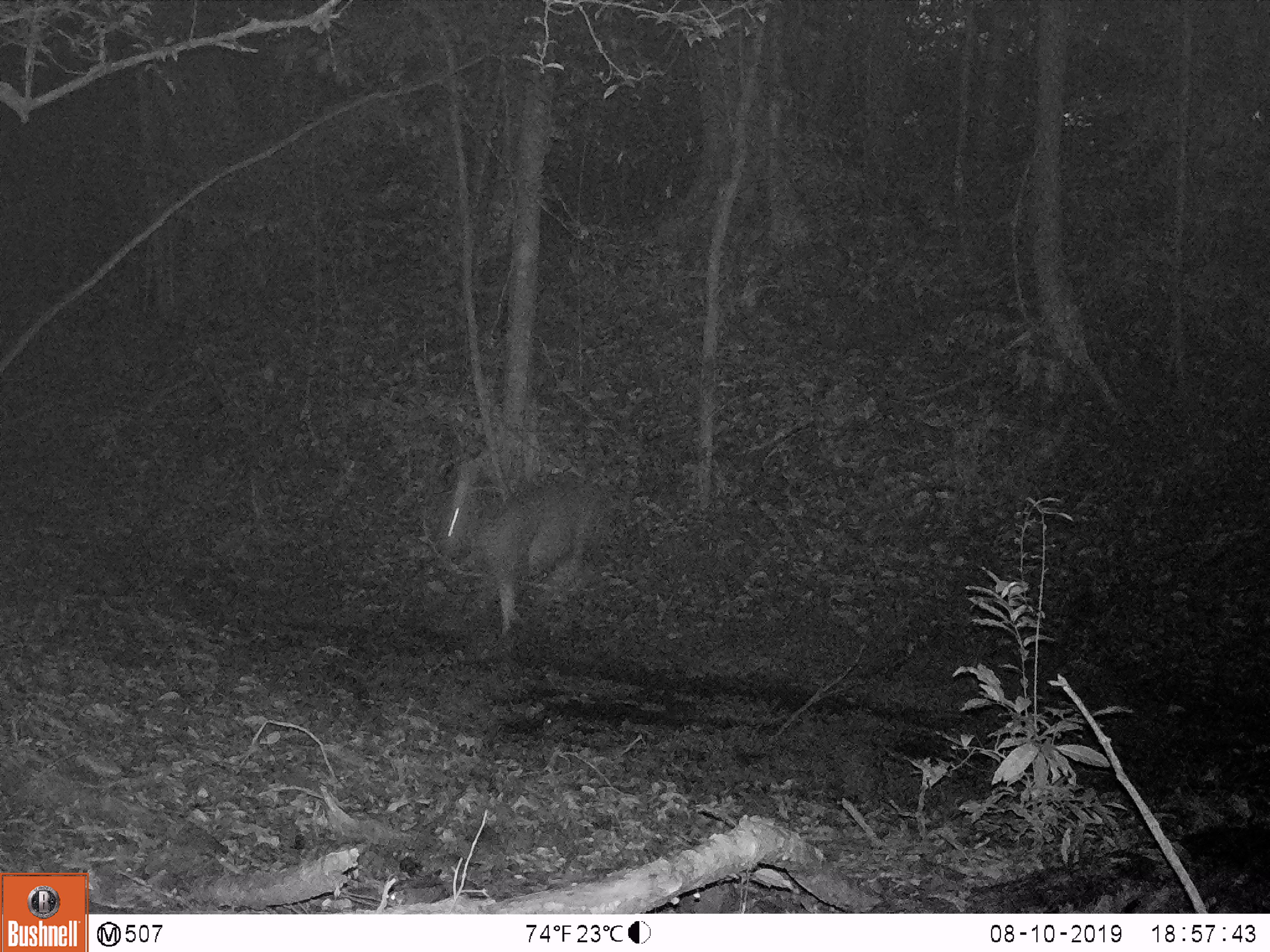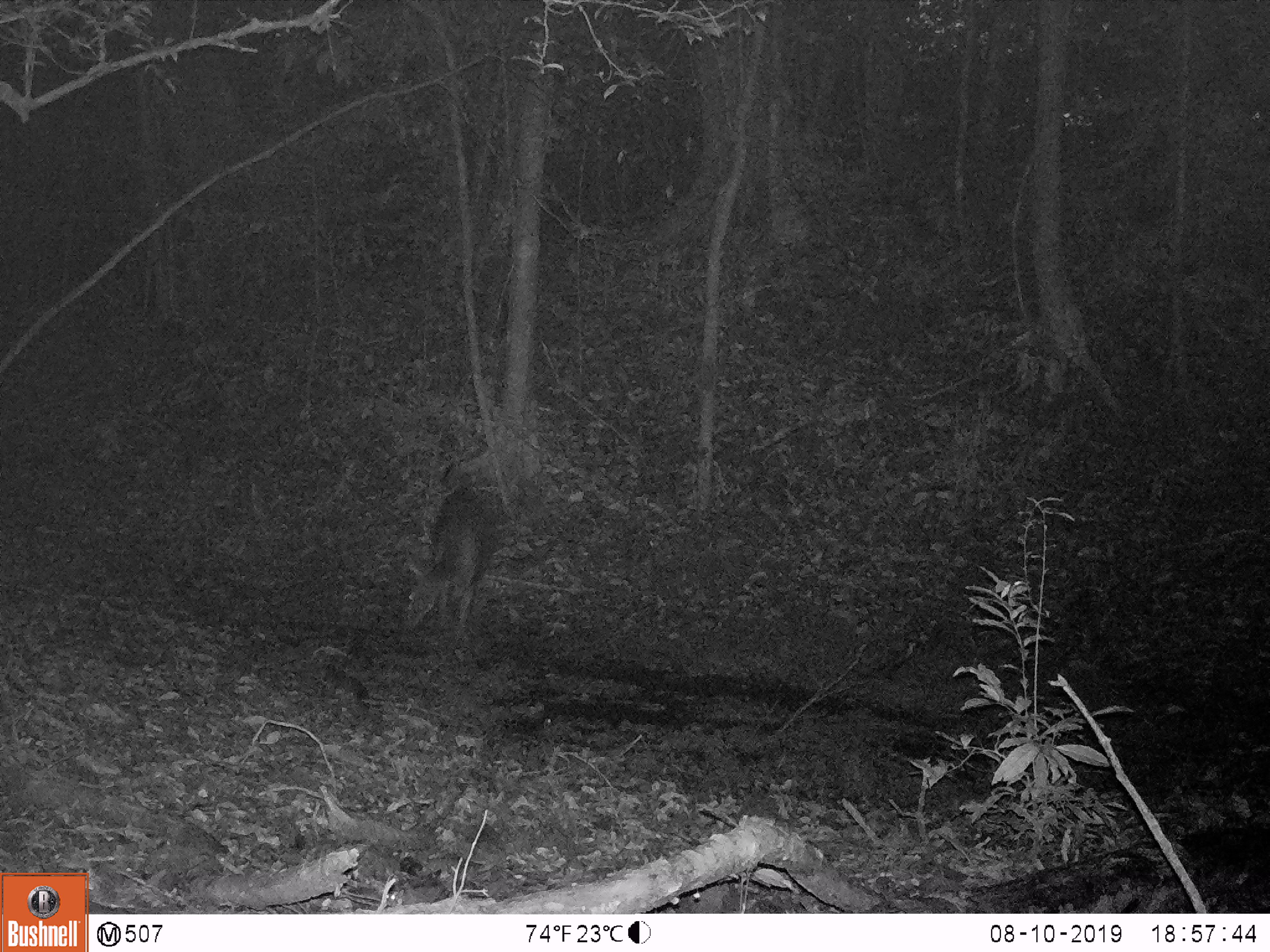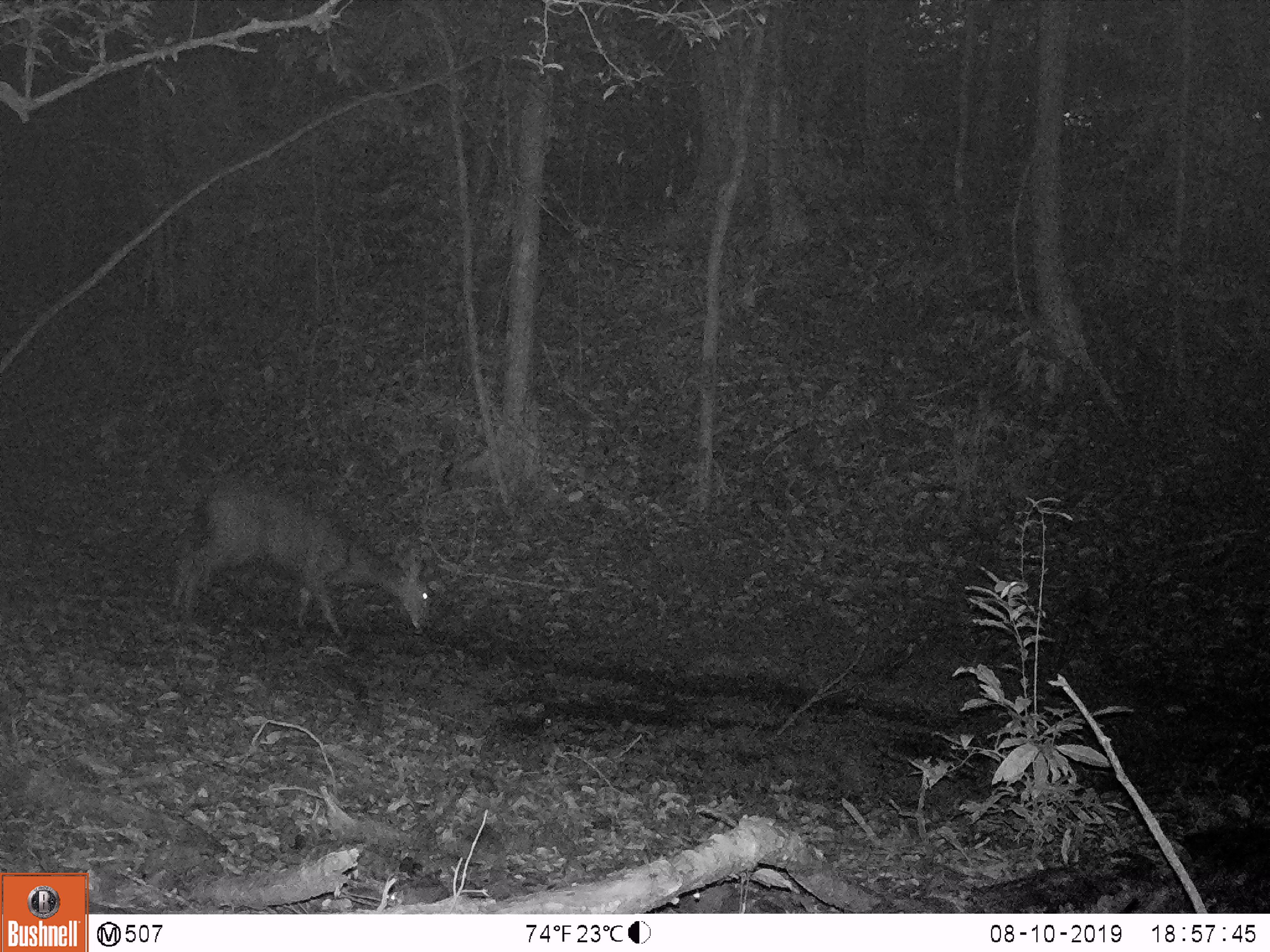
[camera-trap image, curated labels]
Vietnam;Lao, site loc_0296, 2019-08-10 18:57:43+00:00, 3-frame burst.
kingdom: Animalia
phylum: Chordata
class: Mammalia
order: Artiodactyla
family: Cervidae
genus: Rusa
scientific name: Rusa unicolor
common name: sambar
Sambar (Rusa unicolor). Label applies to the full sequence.